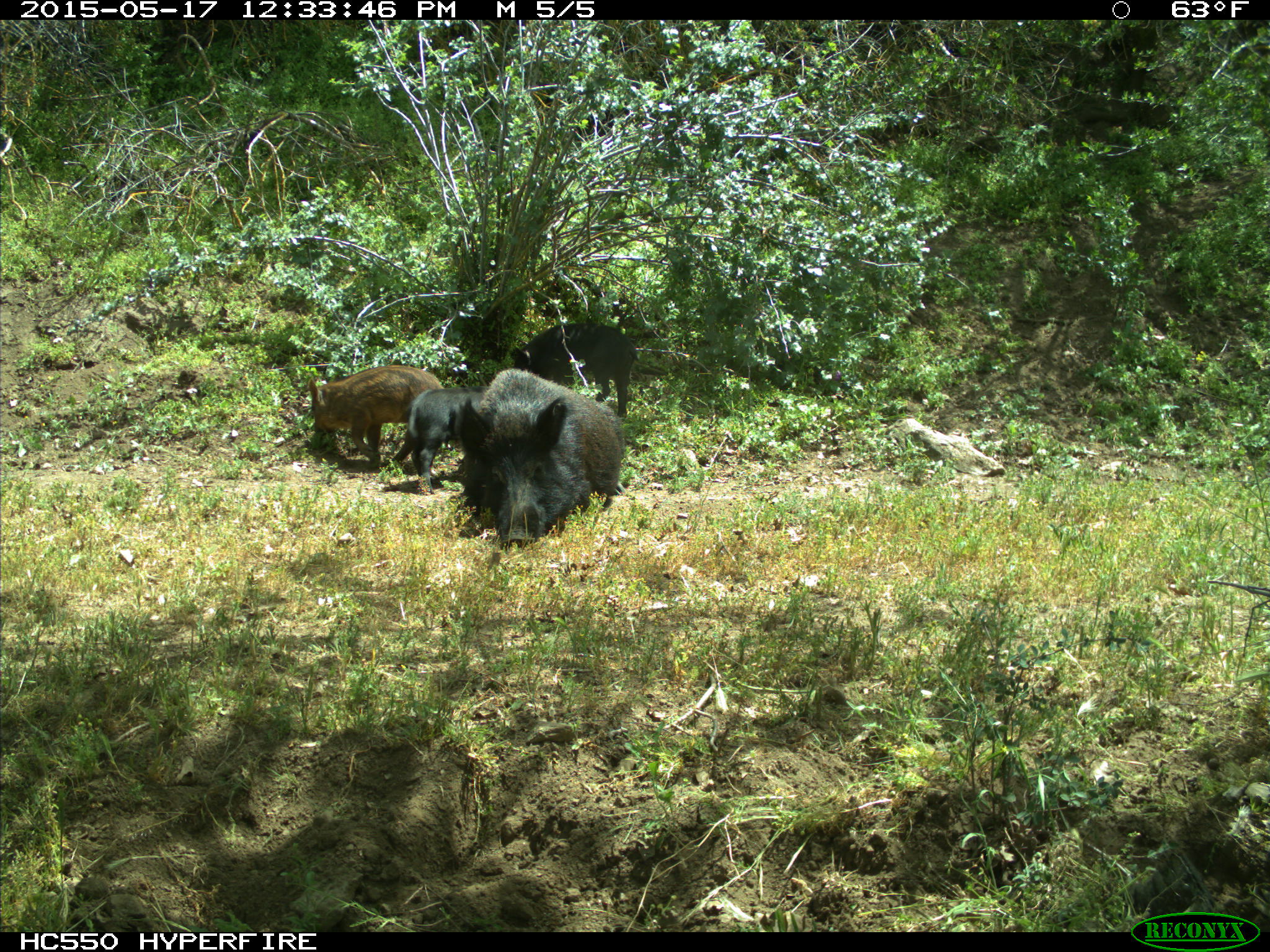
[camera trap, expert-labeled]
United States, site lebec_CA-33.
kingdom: Animalia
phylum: Chordata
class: Mammalia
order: Artiodactyla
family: Suidae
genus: Sus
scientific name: Sus scrofa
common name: wild boar